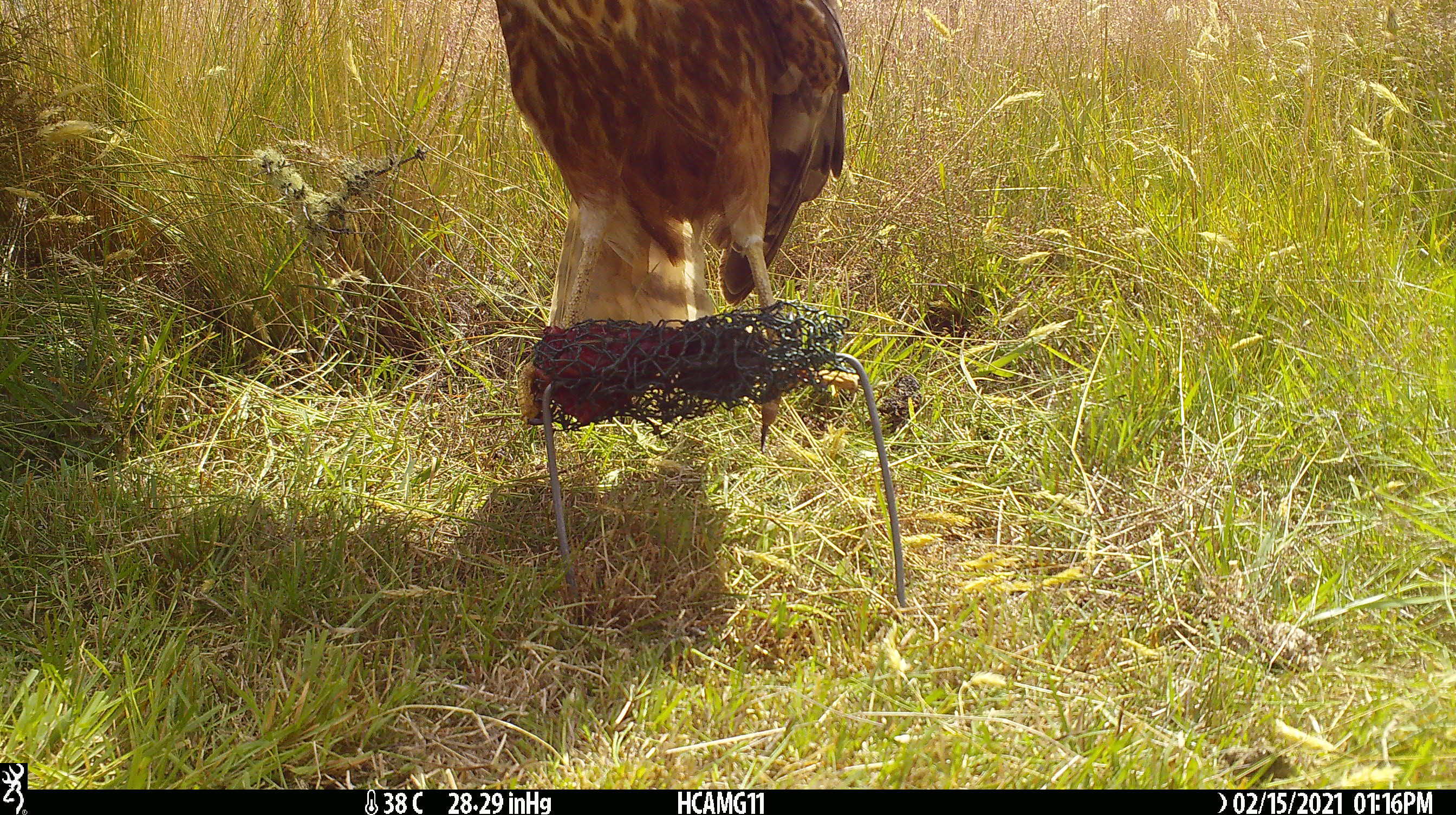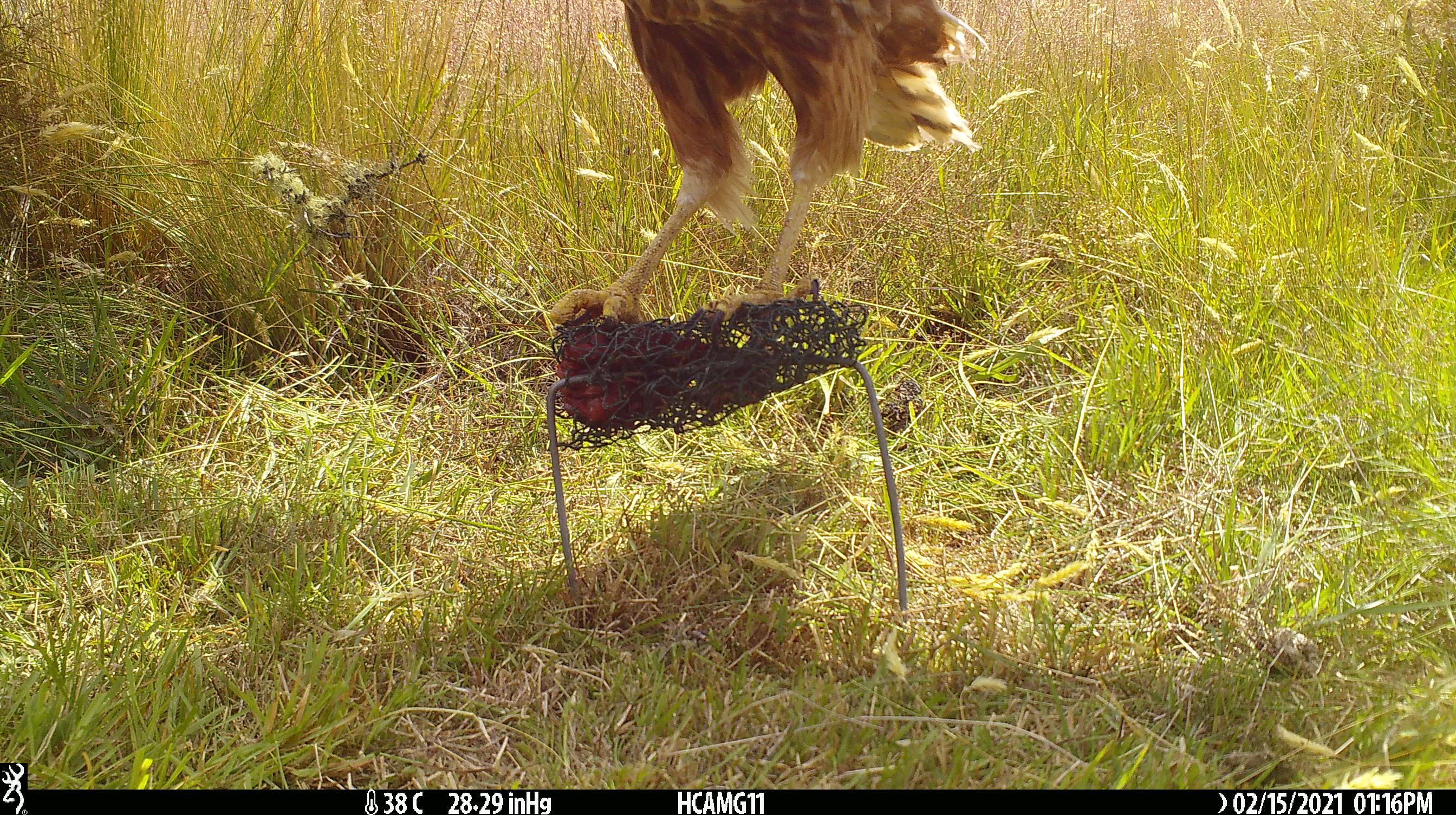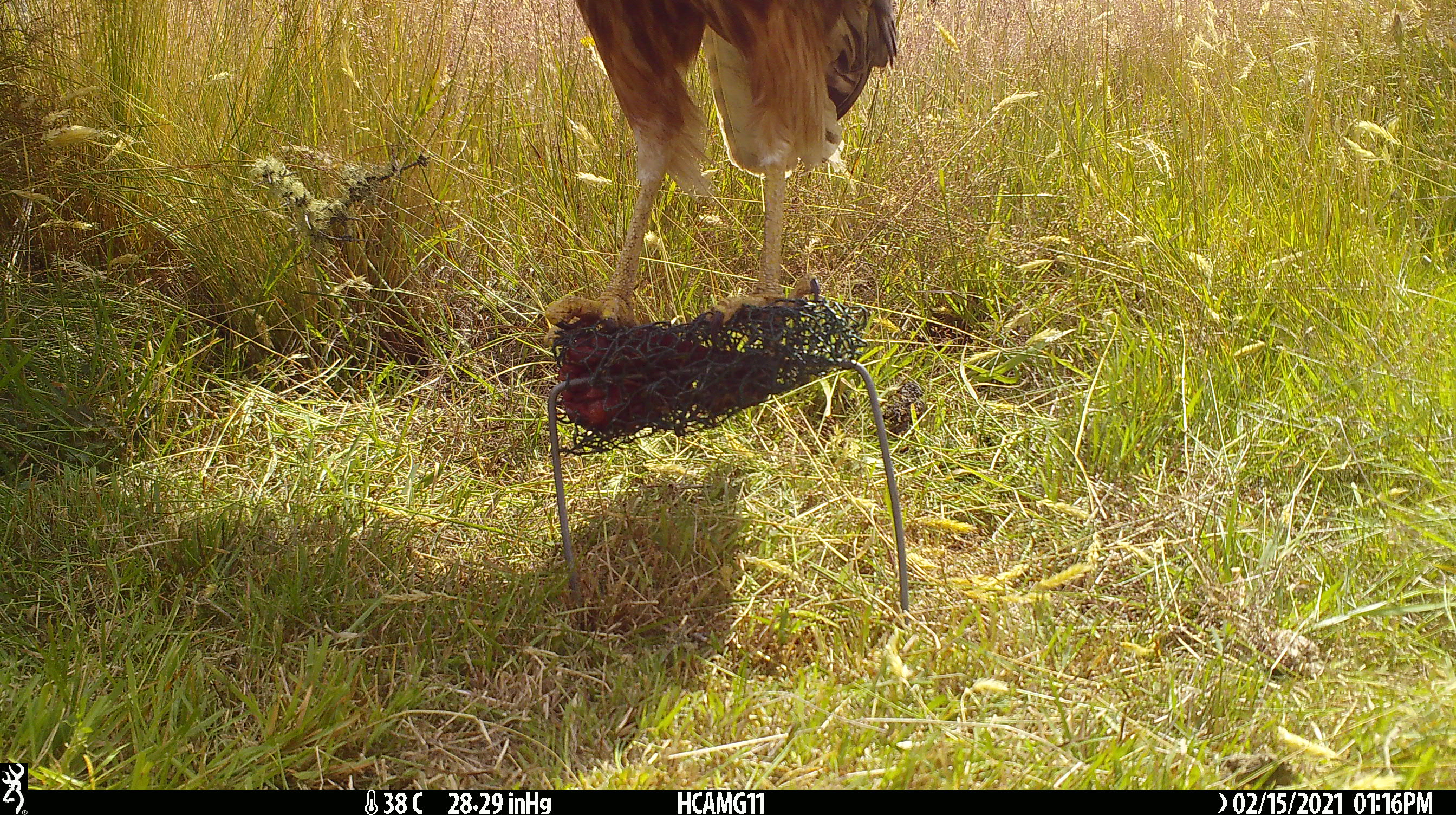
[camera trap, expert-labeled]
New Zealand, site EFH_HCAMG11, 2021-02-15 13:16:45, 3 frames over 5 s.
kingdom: Animalia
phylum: Chordata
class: Aves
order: Accipitriformes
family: Accipitridae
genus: Circus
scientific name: Circus approximans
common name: swamp harrier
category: harrier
Harrier (swamp harrier) (Circus approximans).